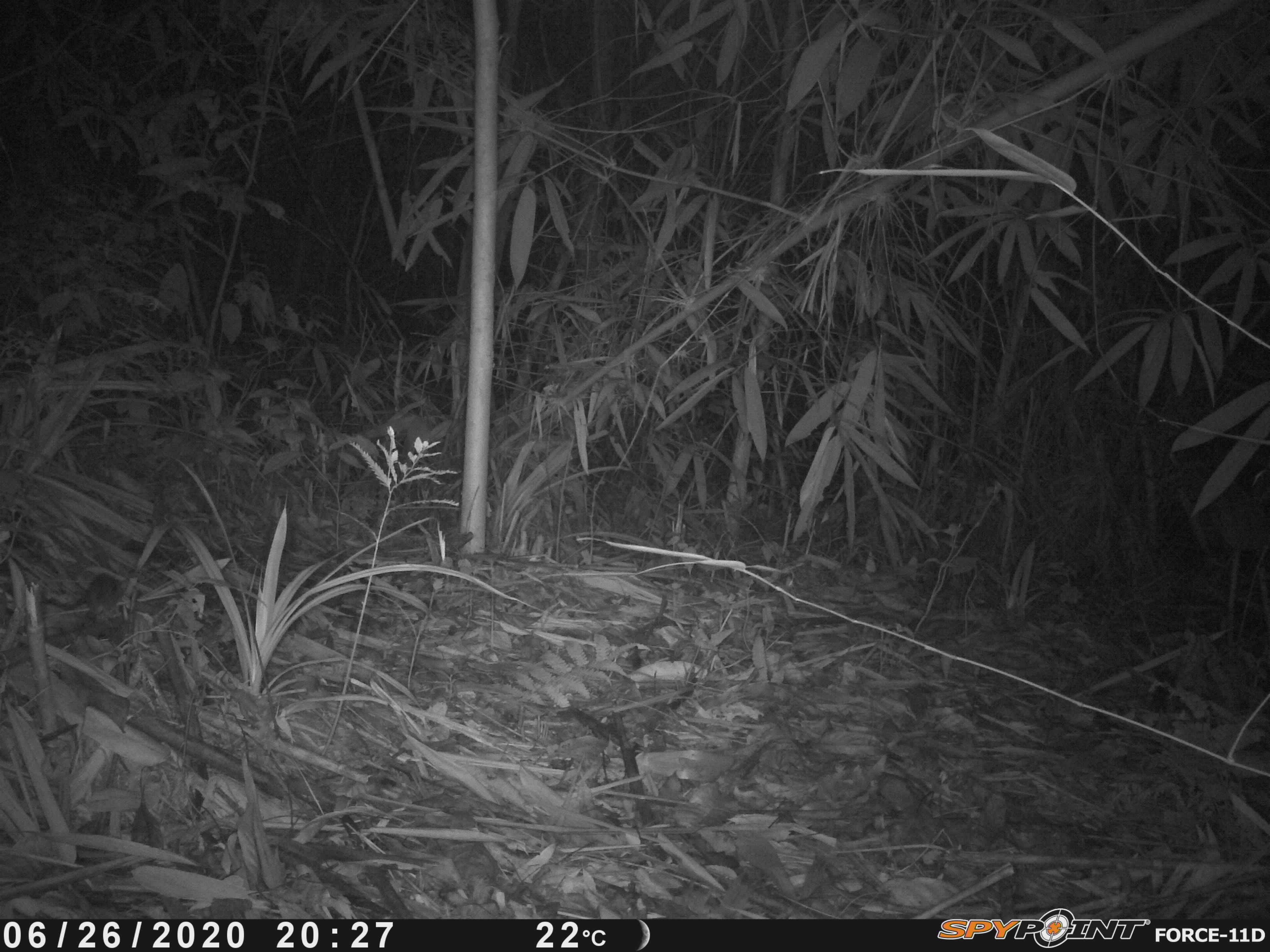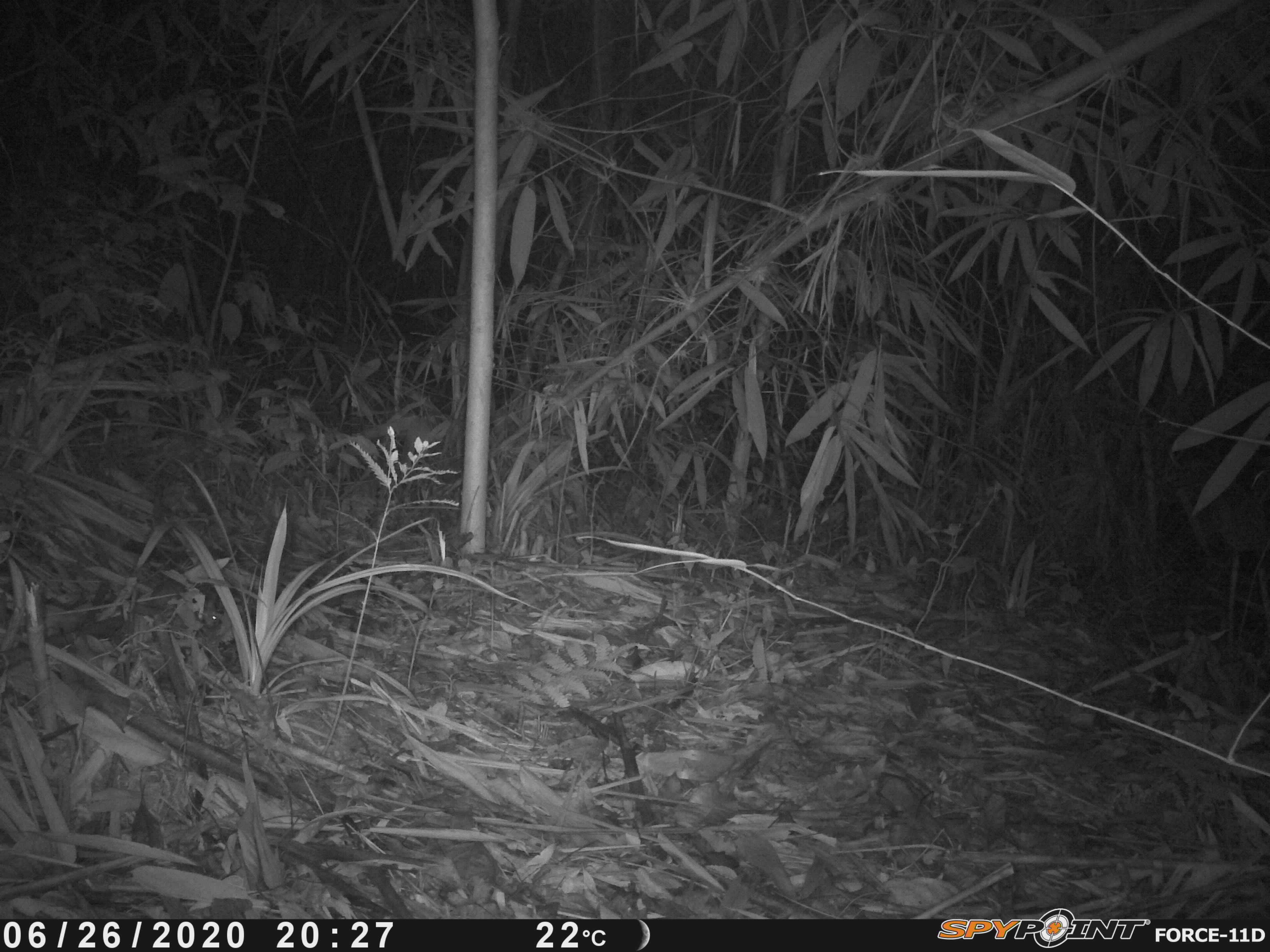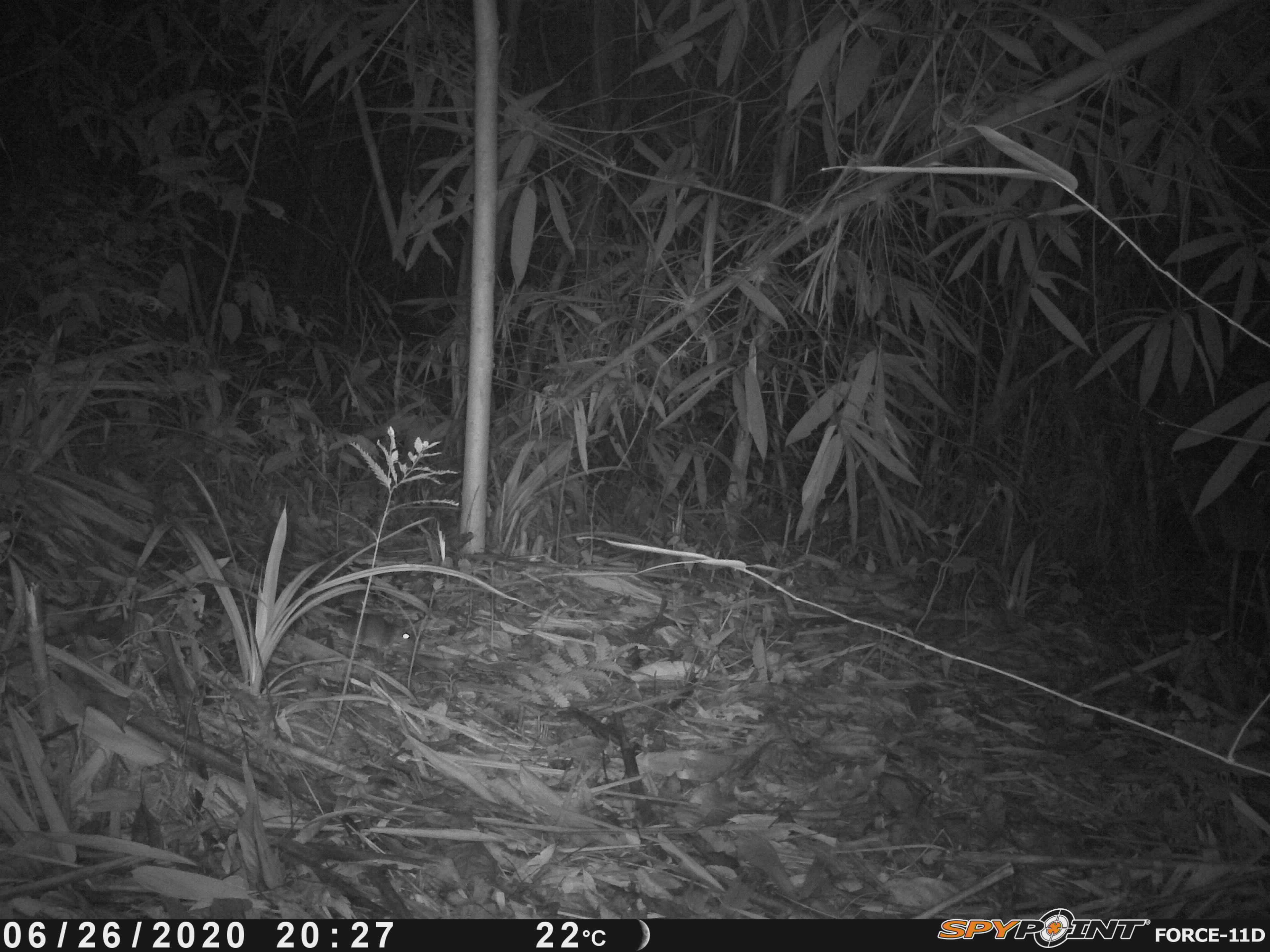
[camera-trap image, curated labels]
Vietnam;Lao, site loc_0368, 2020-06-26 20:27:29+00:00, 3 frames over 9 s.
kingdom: Animalia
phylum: Chordata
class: Mammalia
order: Rodentia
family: Muridae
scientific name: Muridae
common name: old-world mice and rats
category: unidentified murid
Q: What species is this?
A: Unidentified murid (old-world mice and rats) (Muridae).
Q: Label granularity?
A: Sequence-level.